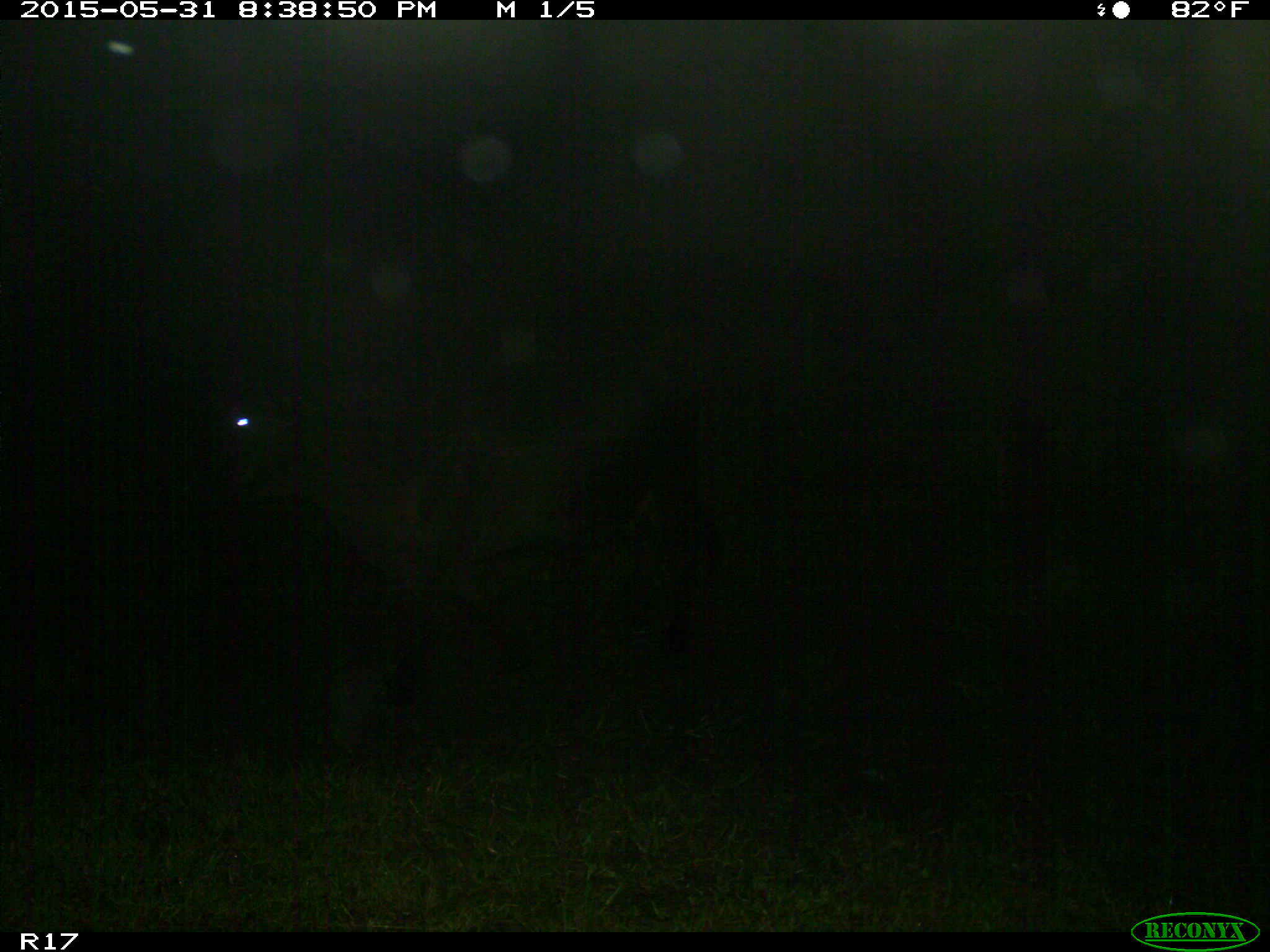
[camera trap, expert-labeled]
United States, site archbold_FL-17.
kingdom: Animalia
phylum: Chordata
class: Mammalia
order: Artiodactyla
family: Bovidae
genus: Bos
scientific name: Bos taurus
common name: domestic cow